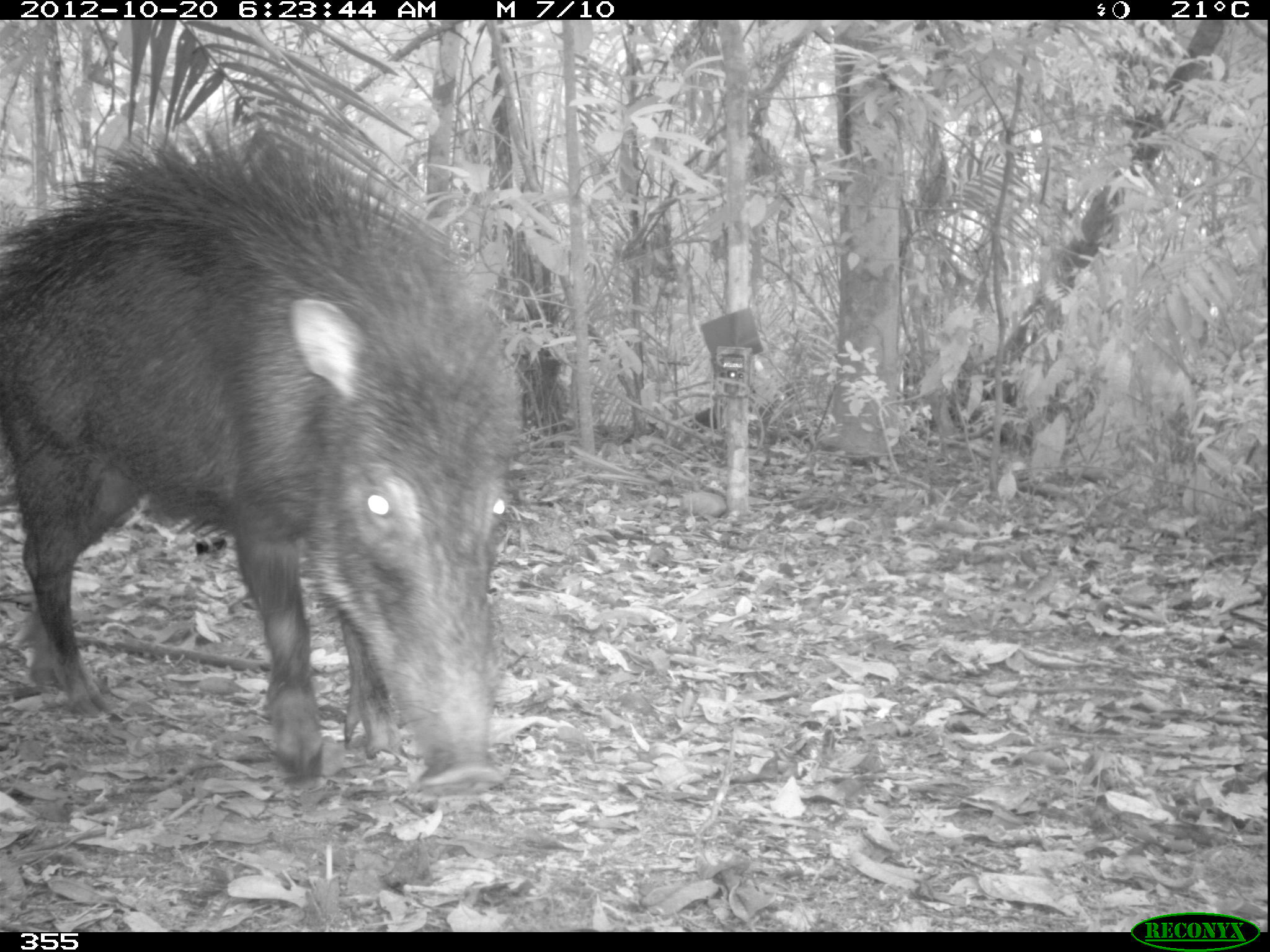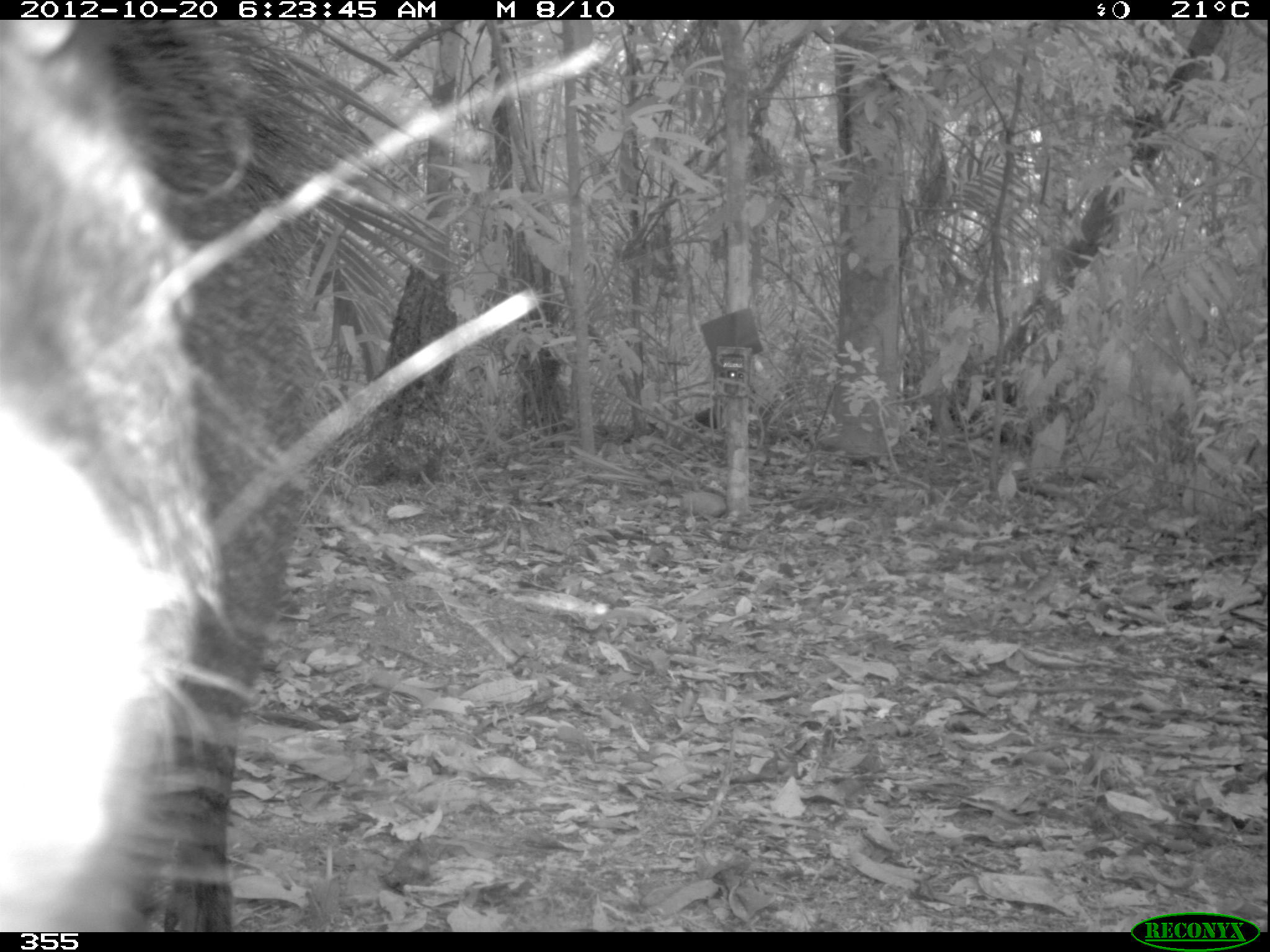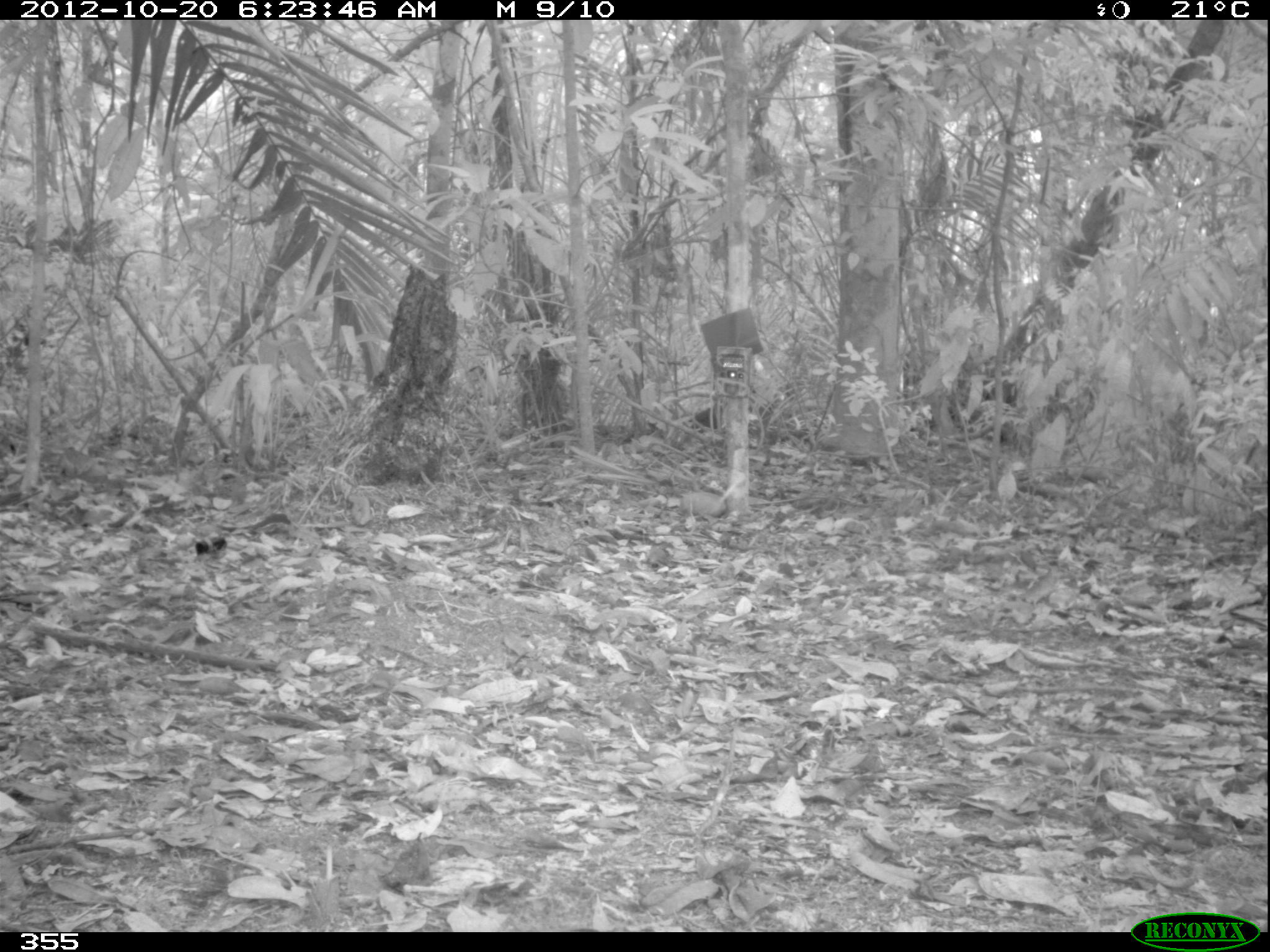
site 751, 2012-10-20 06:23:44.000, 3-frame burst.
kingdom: Animalia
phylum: Chordata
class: Mammalia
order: Artiodactyla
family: Tayassuidae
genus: Tayassu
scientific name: Tayassu pecari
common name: white-lipped peccary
Tayassu pecari (white-lipped peccary).